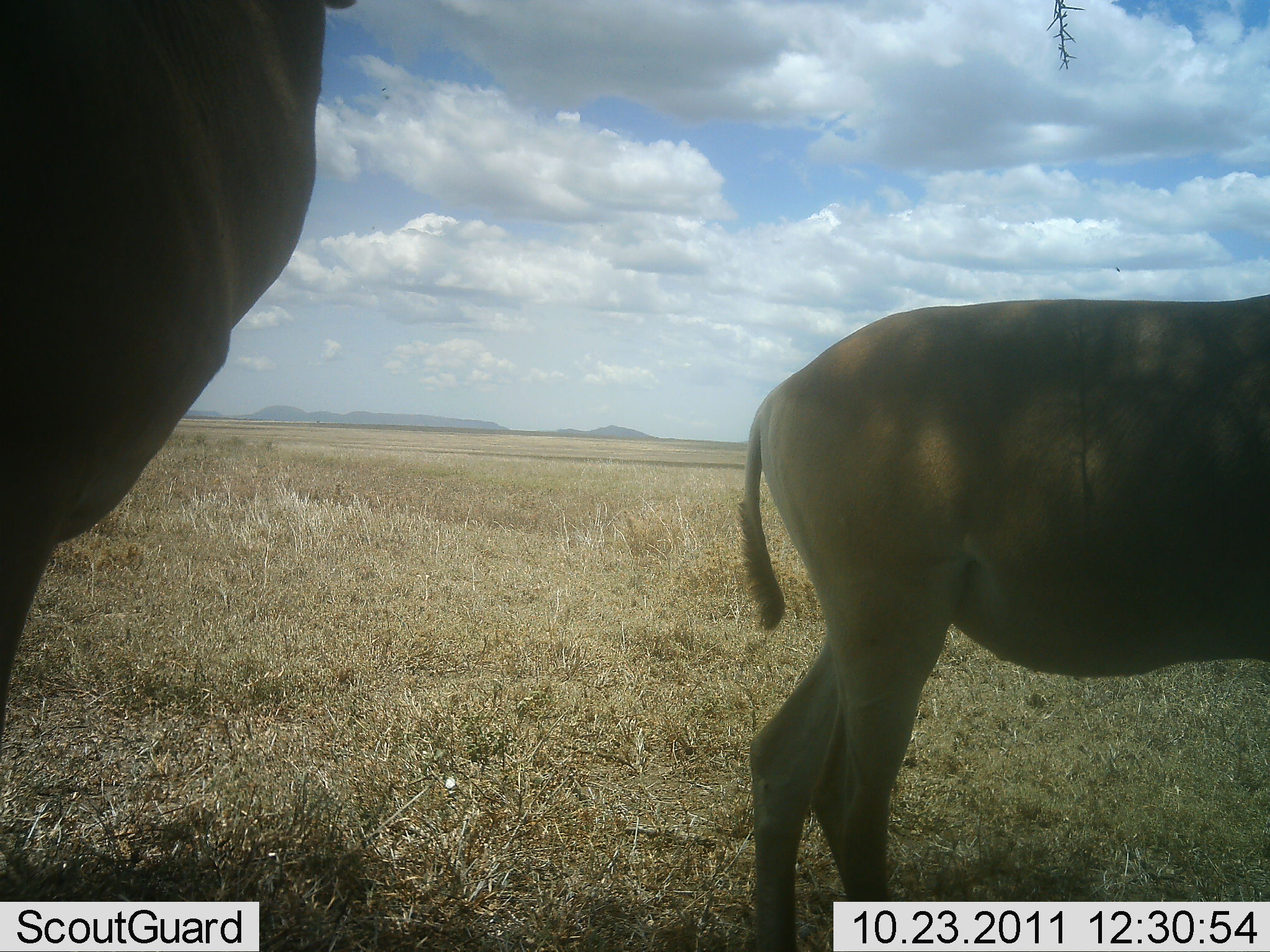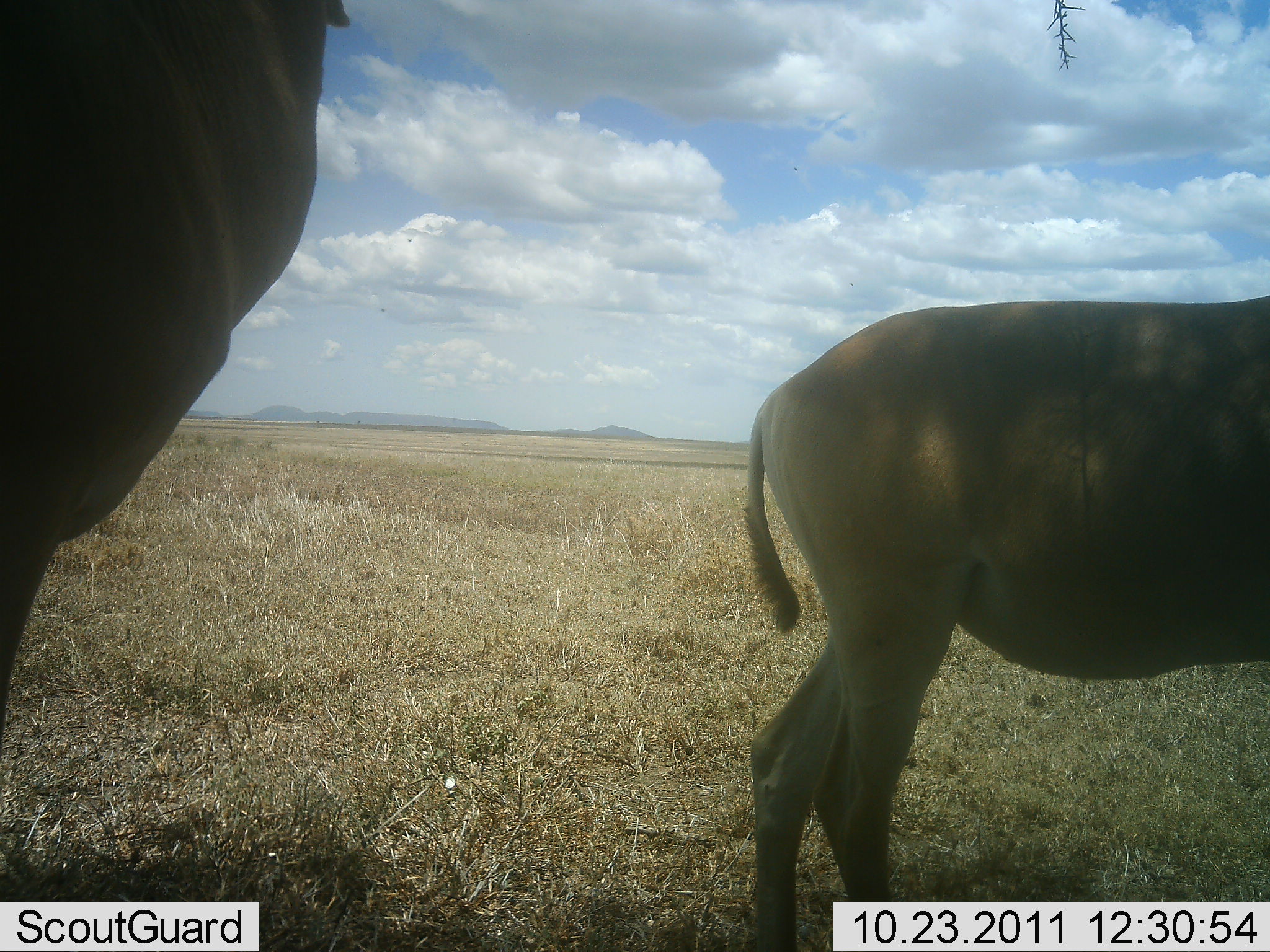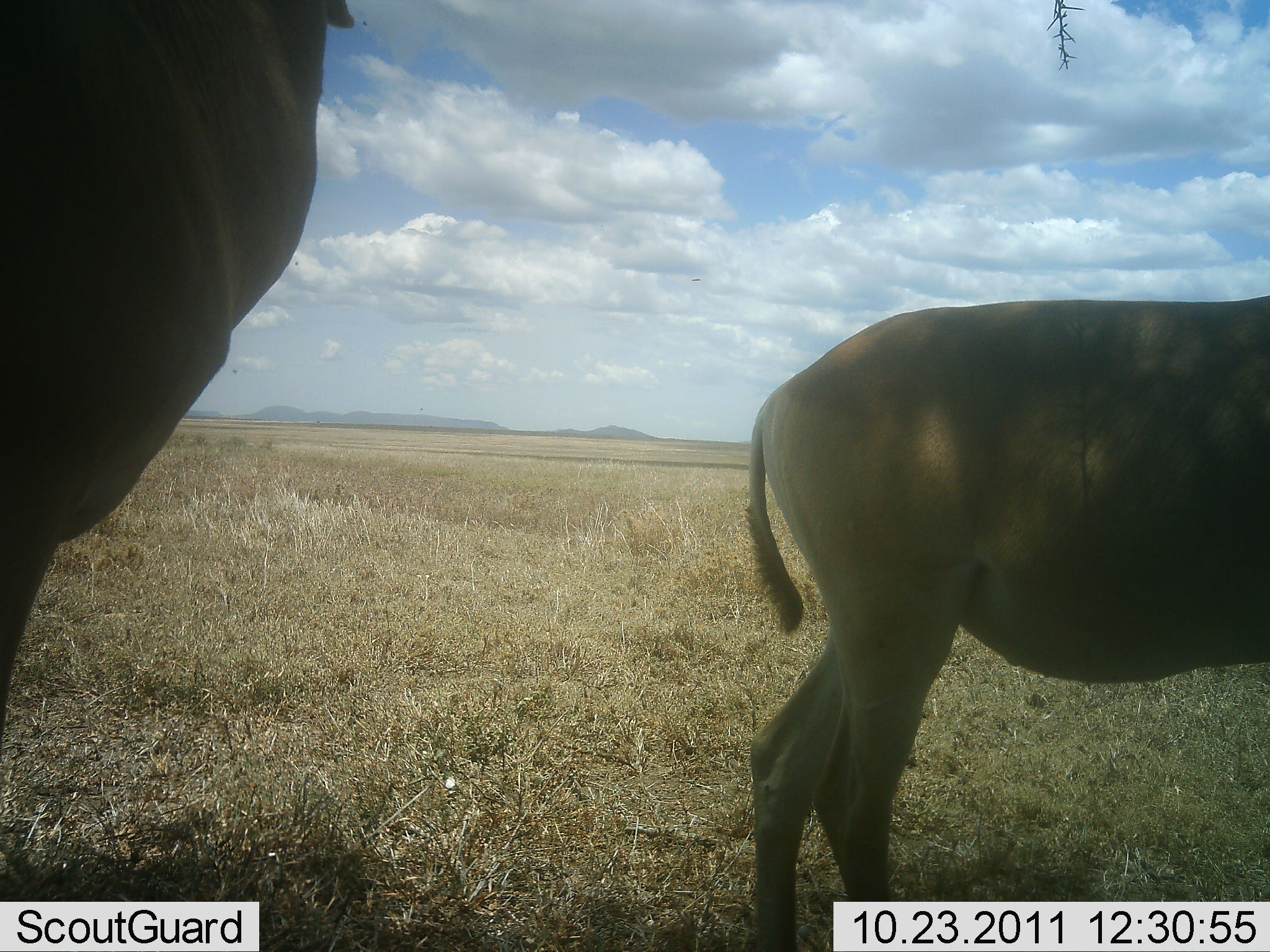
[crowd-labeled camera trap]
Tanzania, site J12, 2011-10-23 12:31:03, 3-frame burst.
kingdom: Animalia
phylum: Chordata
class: Mammalia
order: Artiodactyla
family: Bovidae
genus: Tragelaphus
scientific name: Tragelaphus oryx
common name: eland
Eland (Tragelaphus oryx), count 2. Behavior (volunteer vote fractions): standing 89%, resting 0%, moving 11%, interacting 0%. Young present (vote fraction): 0%. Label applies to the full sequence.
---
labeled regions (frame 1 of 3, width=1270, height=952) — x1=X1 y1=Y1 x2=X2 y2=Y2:
animal: x1=737 y1=291 x2=1270 y2=952; x1=1 y1=0 x2=358 y2=736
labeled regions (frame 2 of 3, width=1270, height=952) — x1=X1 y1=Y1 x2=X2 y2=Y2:
animal: x1=742 y1=292 x2=1270 y2=952; x1=1 y1=0 x2=350 y2=743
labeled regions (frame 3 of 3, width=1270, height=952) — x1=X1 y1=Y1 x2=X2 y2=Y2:
animal: x1=746 y1=293 x2=1270 y2=952; x1=0 y1=0 x2=355 y2=743